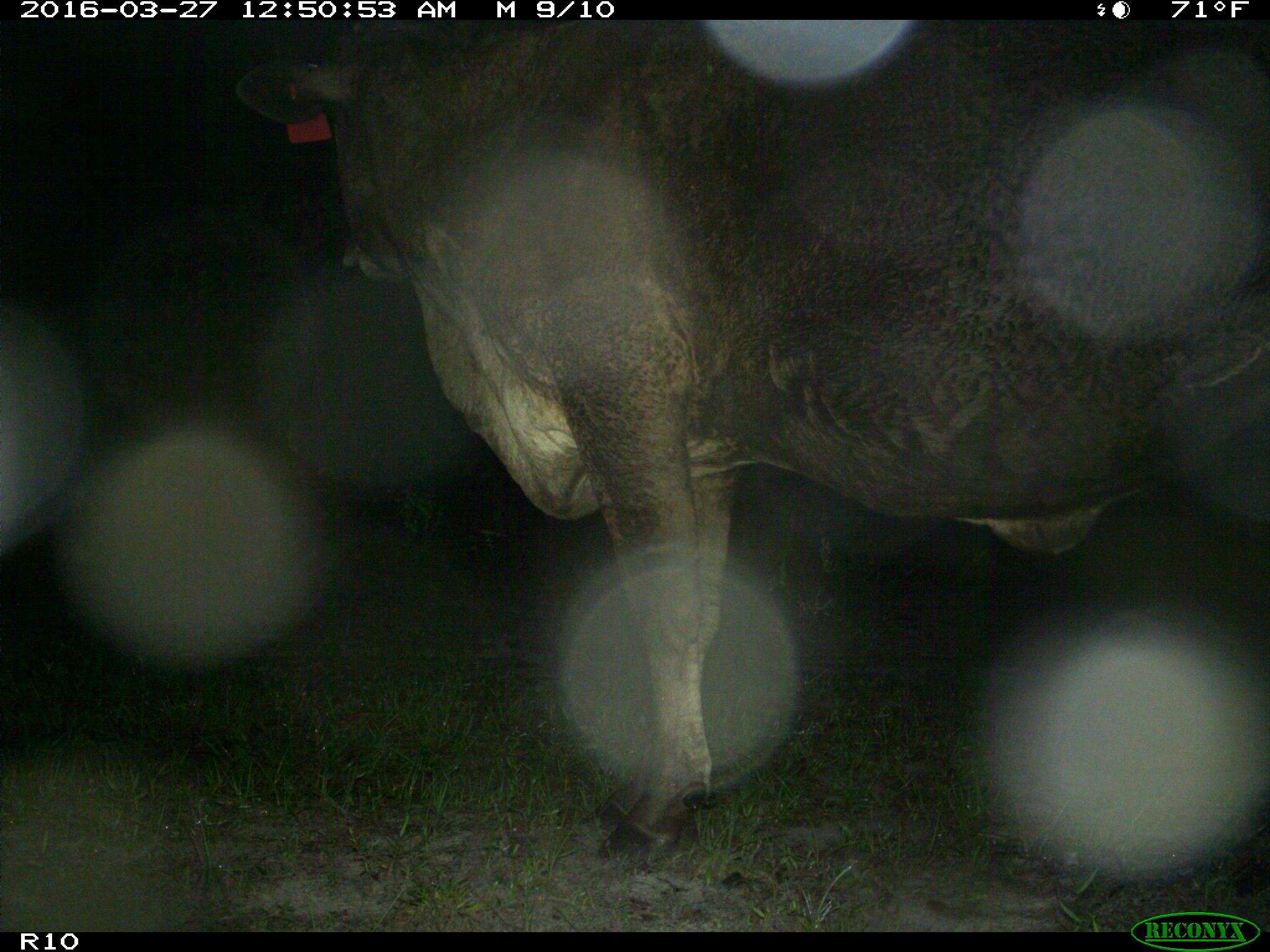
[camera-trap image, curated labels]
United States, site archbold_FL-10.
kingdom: Animalia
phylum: Chordata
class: Mammalia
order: Artiodactyla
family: Bovidae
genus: Bos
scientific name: Bos taurus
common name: domestic cow